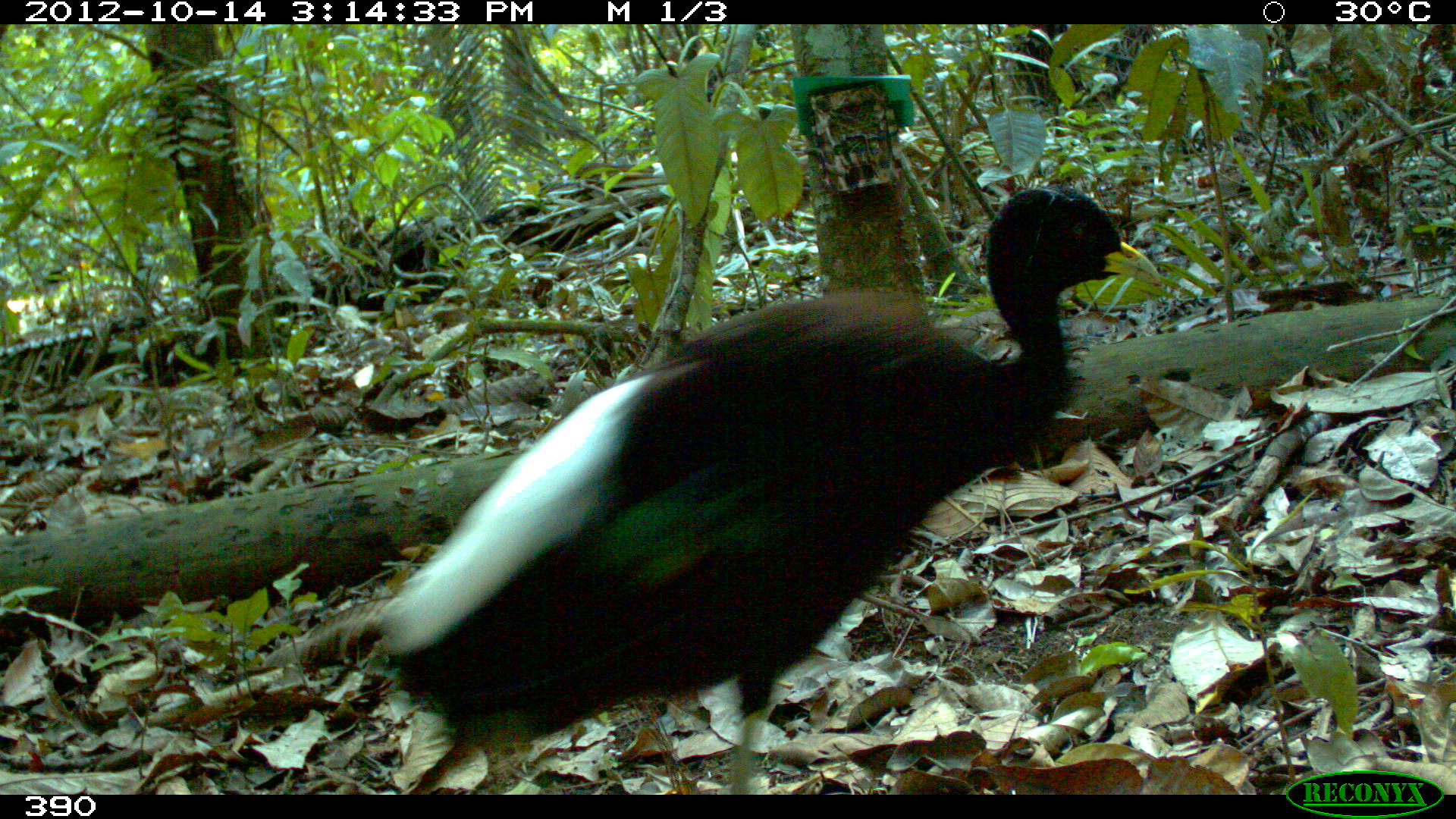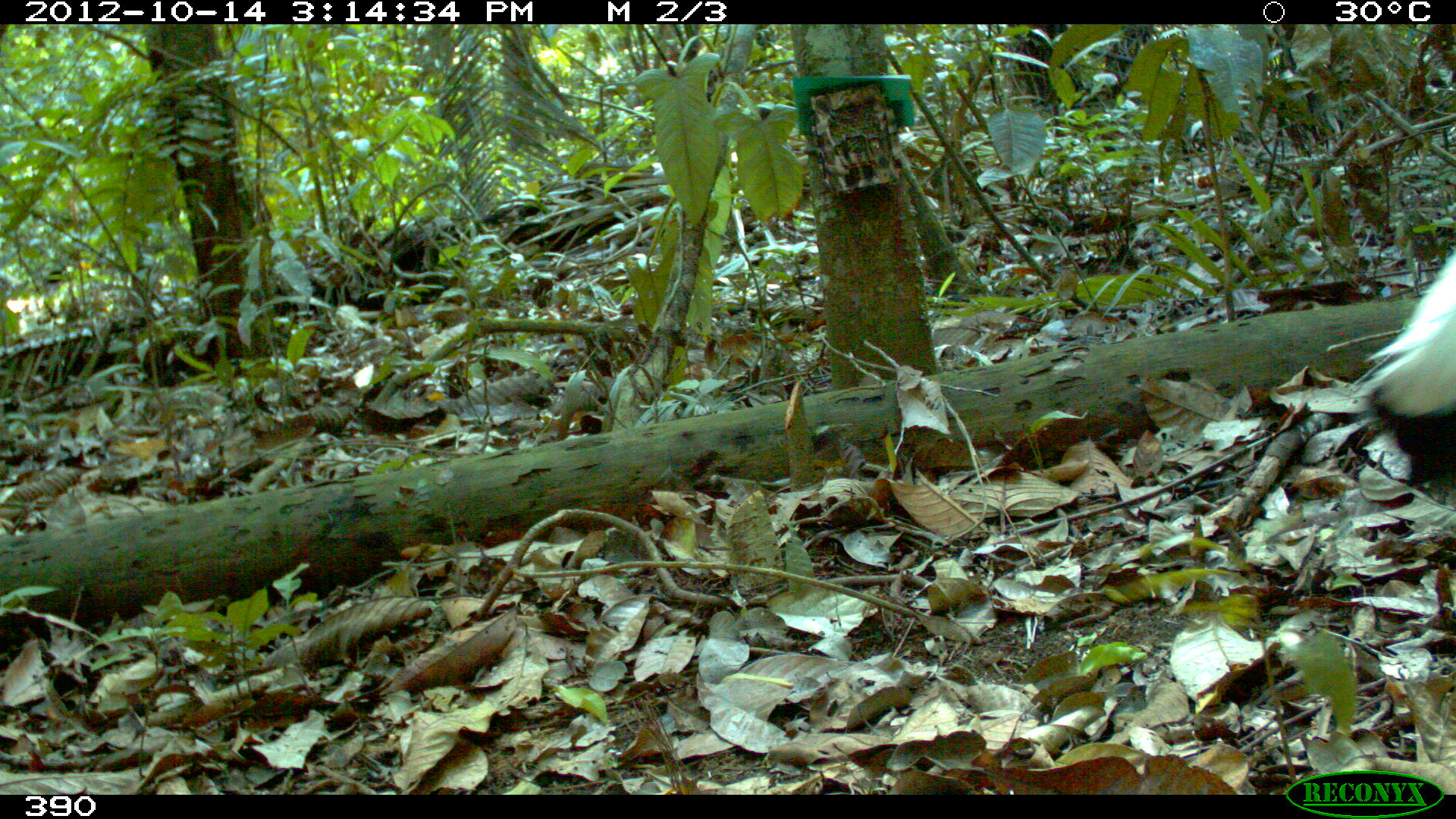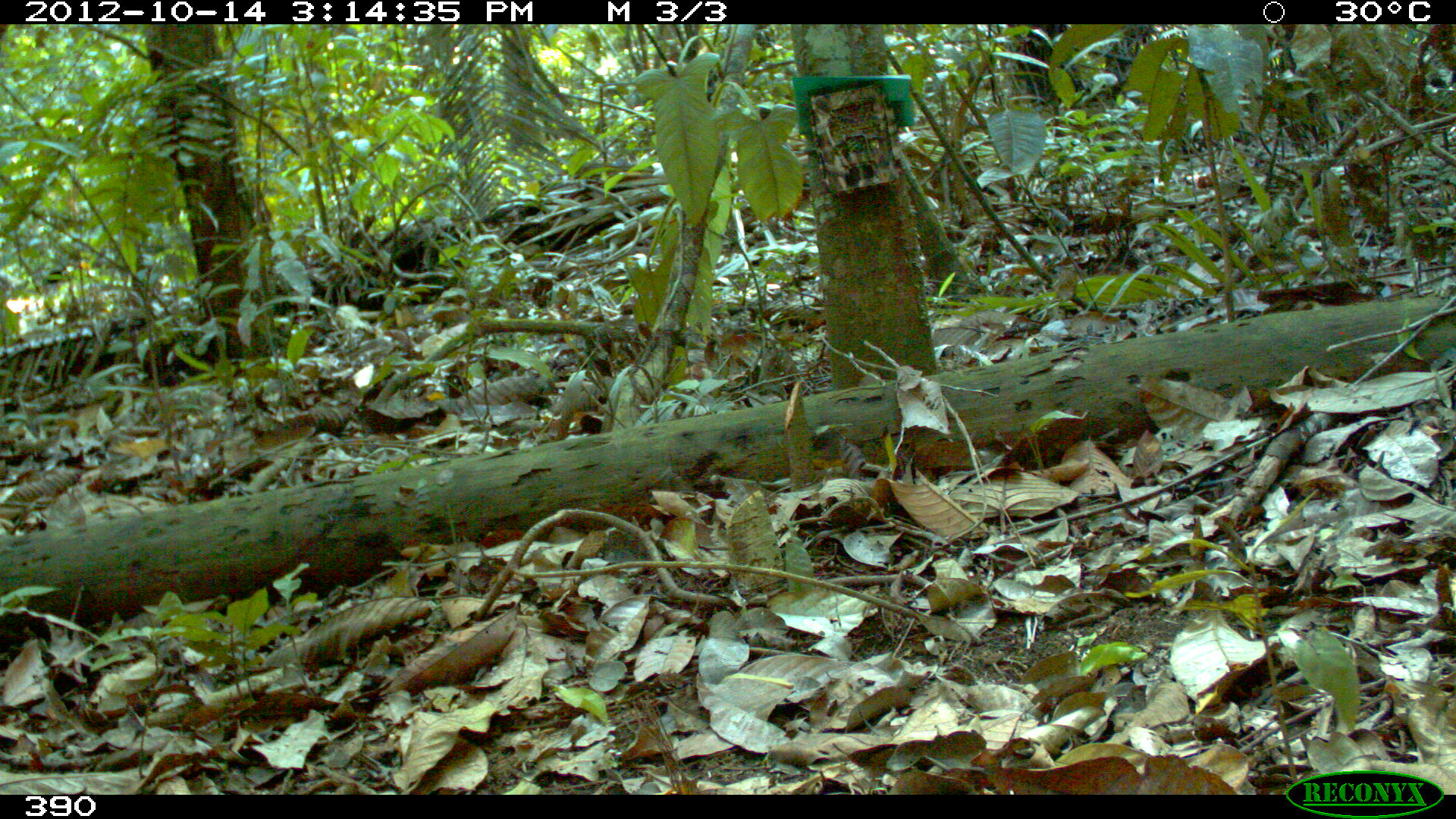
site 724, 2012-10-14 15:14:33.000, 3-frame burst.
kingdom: Animalia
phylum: Chordata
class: Aves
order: Gruiformes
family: Psophiidae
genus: Psophia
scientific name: Psophia leucoptera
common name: pale-winged trumpeter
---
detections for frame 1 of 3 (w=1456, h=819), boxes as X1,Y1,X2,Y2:
psophia leucoptera: 373,180,1165,794